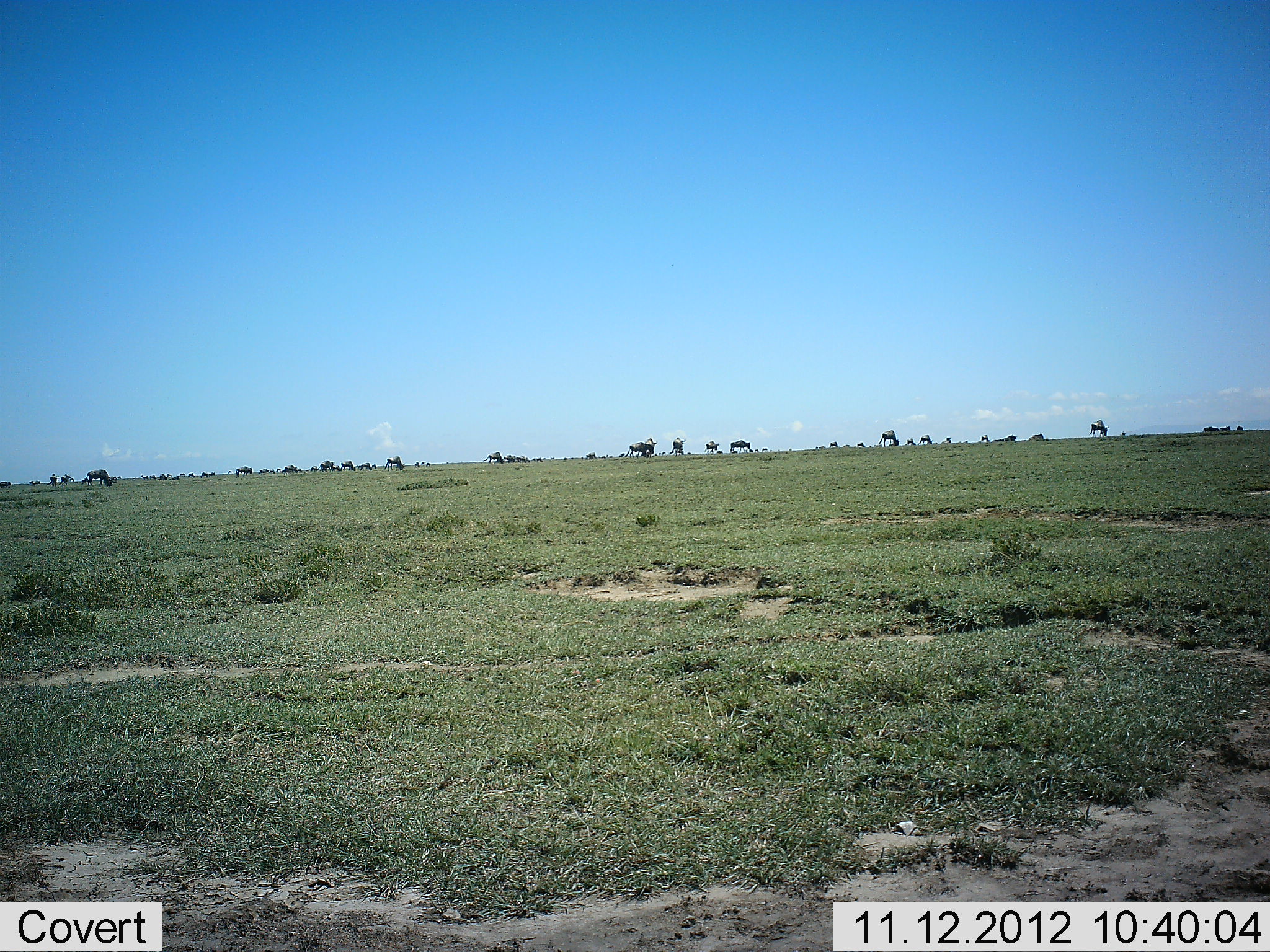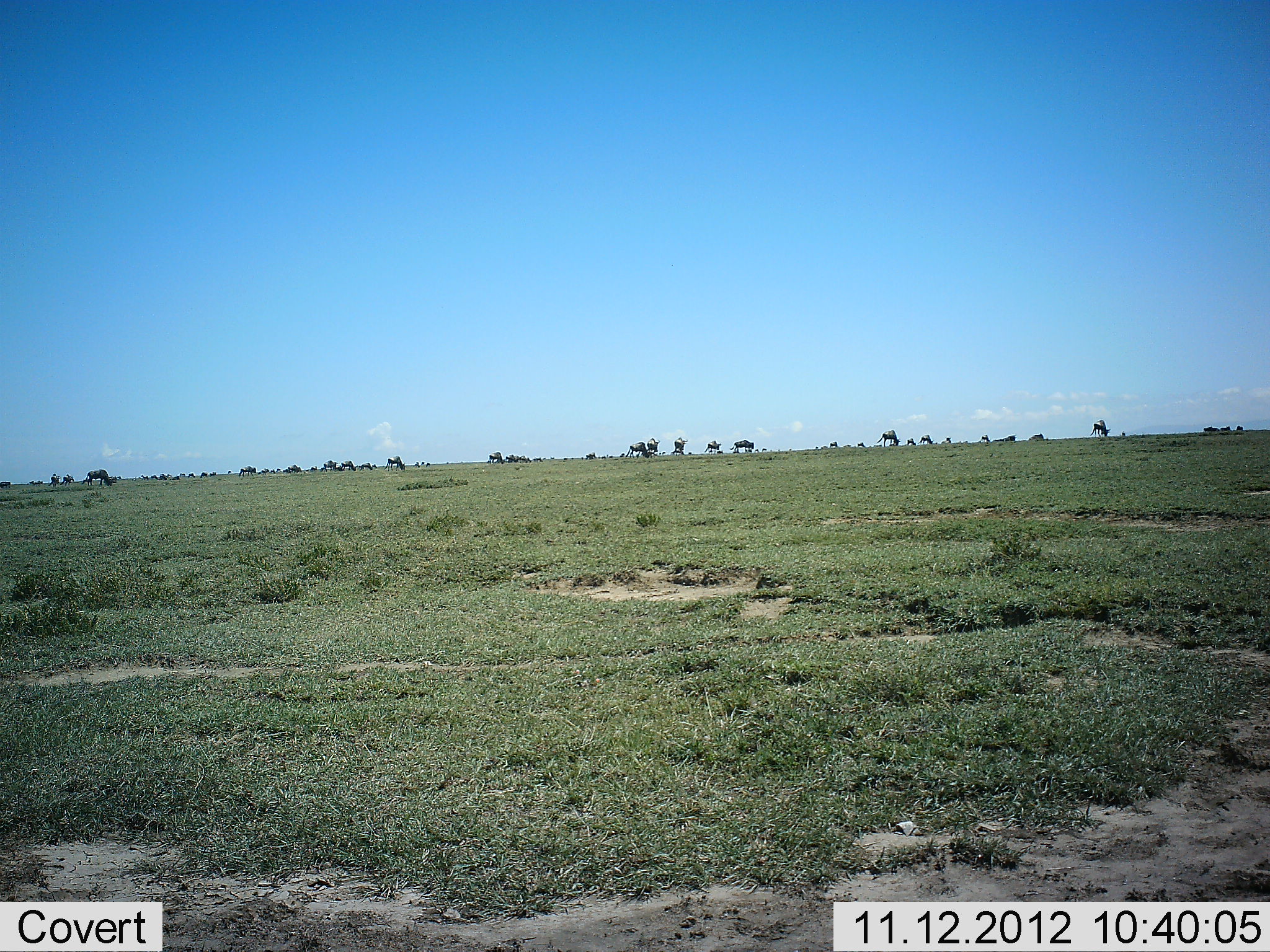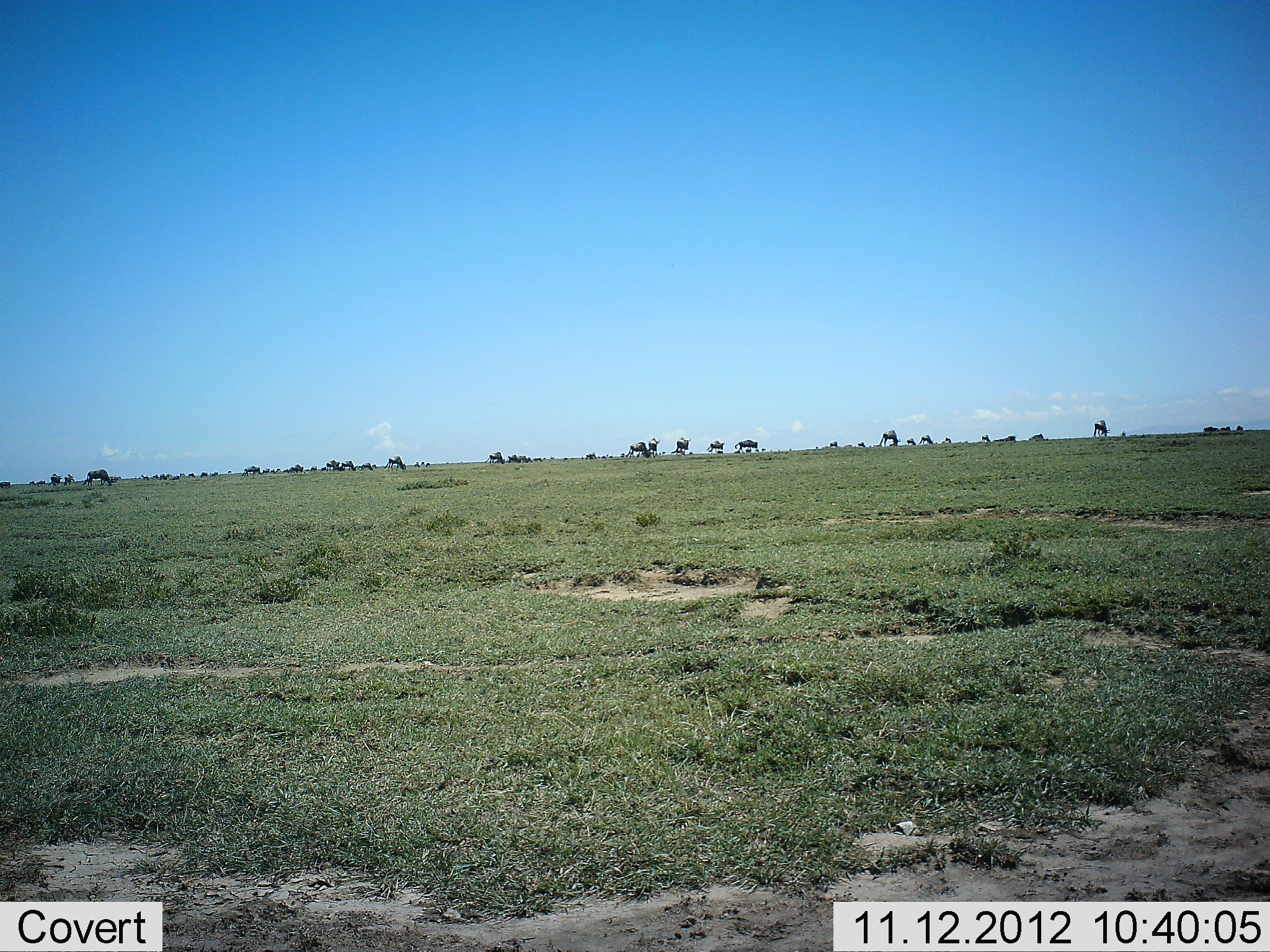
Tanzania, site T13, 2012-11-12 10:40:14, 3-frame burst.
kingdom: Animalia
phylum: Chordata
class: Mammalia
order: Artiodactyla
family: Bovidae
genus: Connochaetes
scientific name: Connochaetes taurinus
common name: blue wildebeest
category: wildebeest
Wildebeest (blue wildebeest) (Connochaetes taurinus), count 11-50. Behavior (volunteer vote fractions): standing 40%, resting 10%, moving 40%, interacting 0%. Young present (vote fraction): 0%. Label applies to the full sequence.